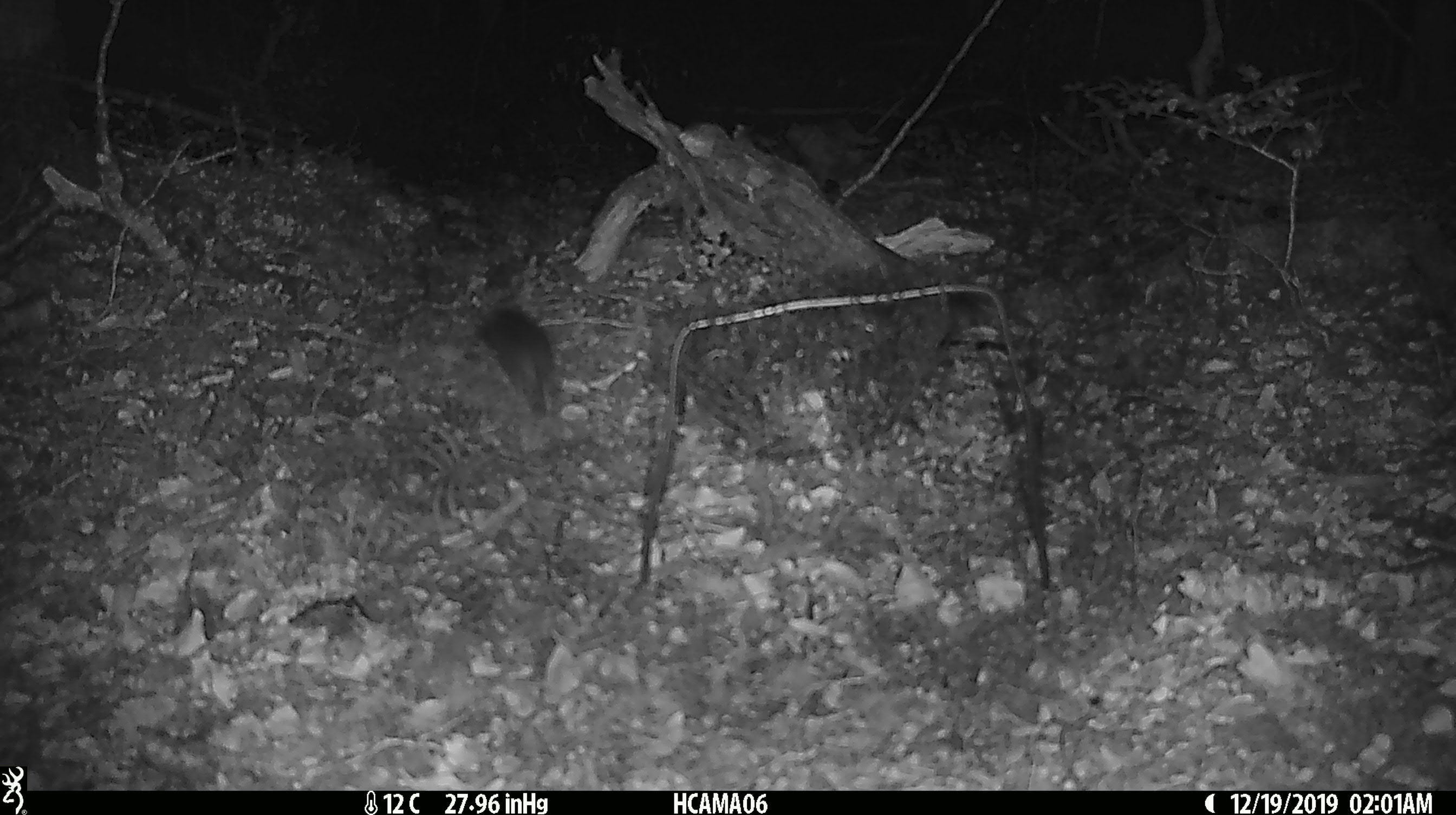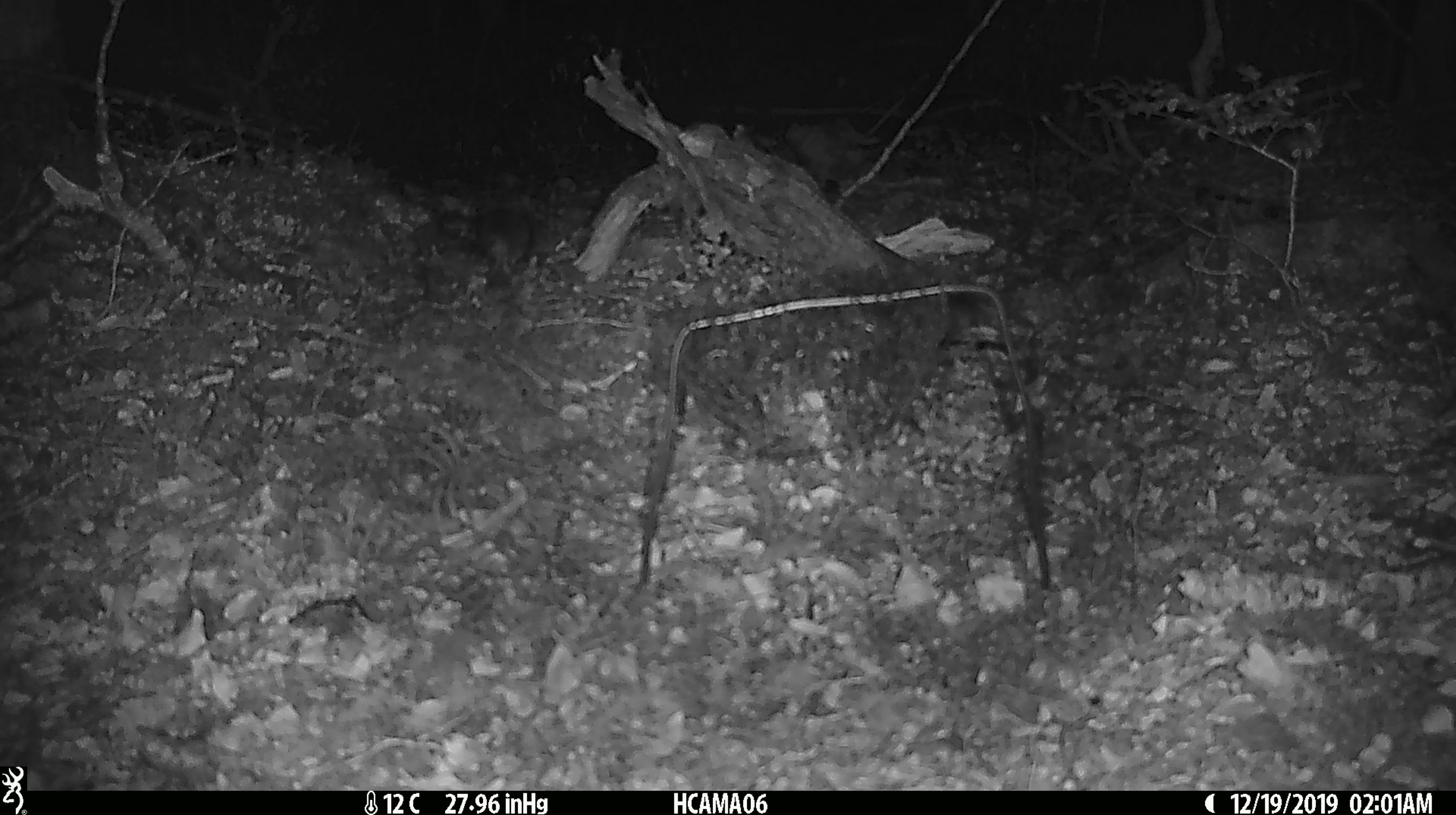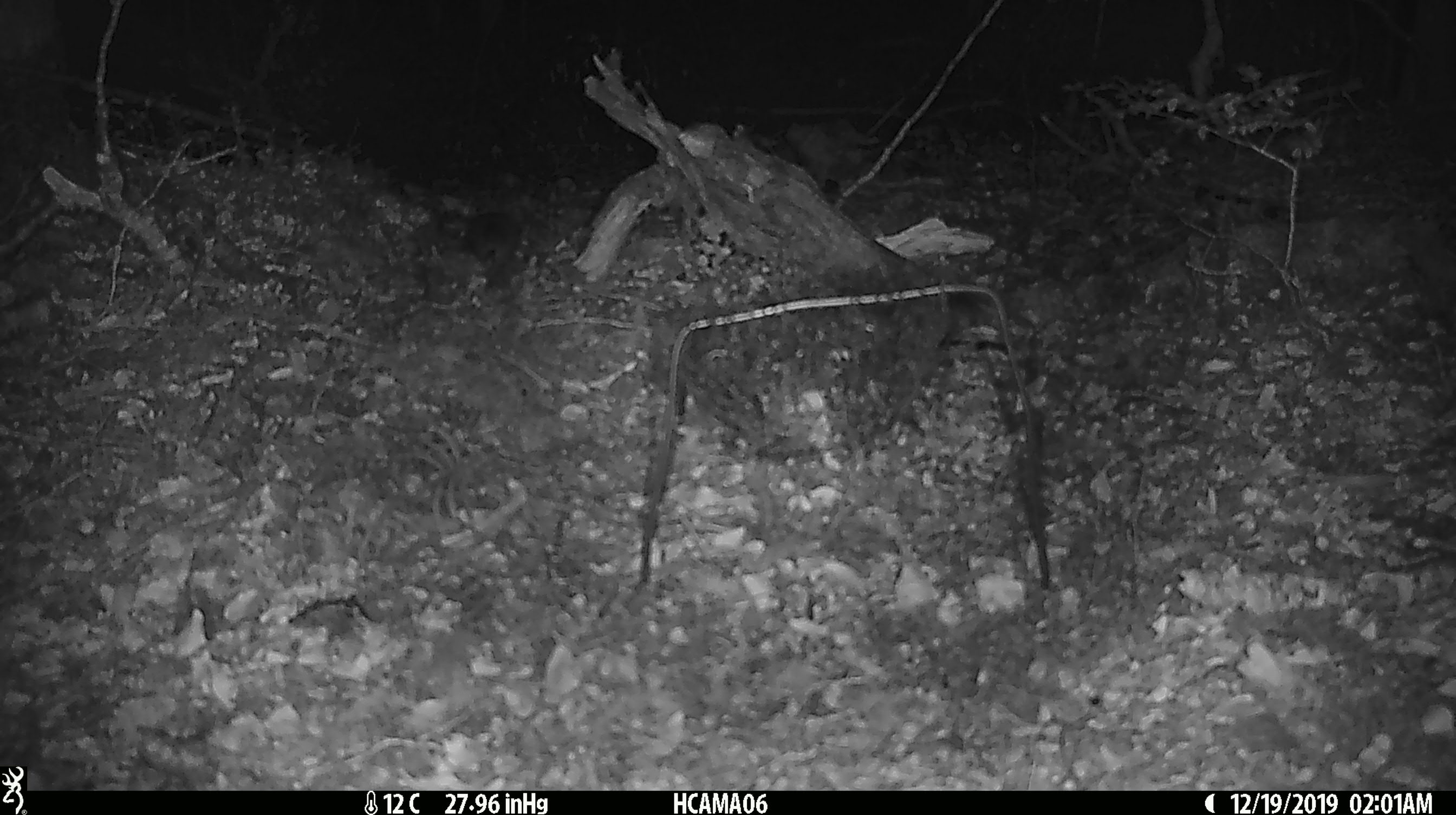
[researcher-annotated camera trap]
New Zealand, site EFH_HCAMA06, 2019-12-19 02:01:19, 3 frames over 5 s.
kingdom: Animalia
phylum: Chordata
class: Mammalia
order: Rodentia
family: Muridae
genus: Mus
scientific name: Mus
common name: mouse